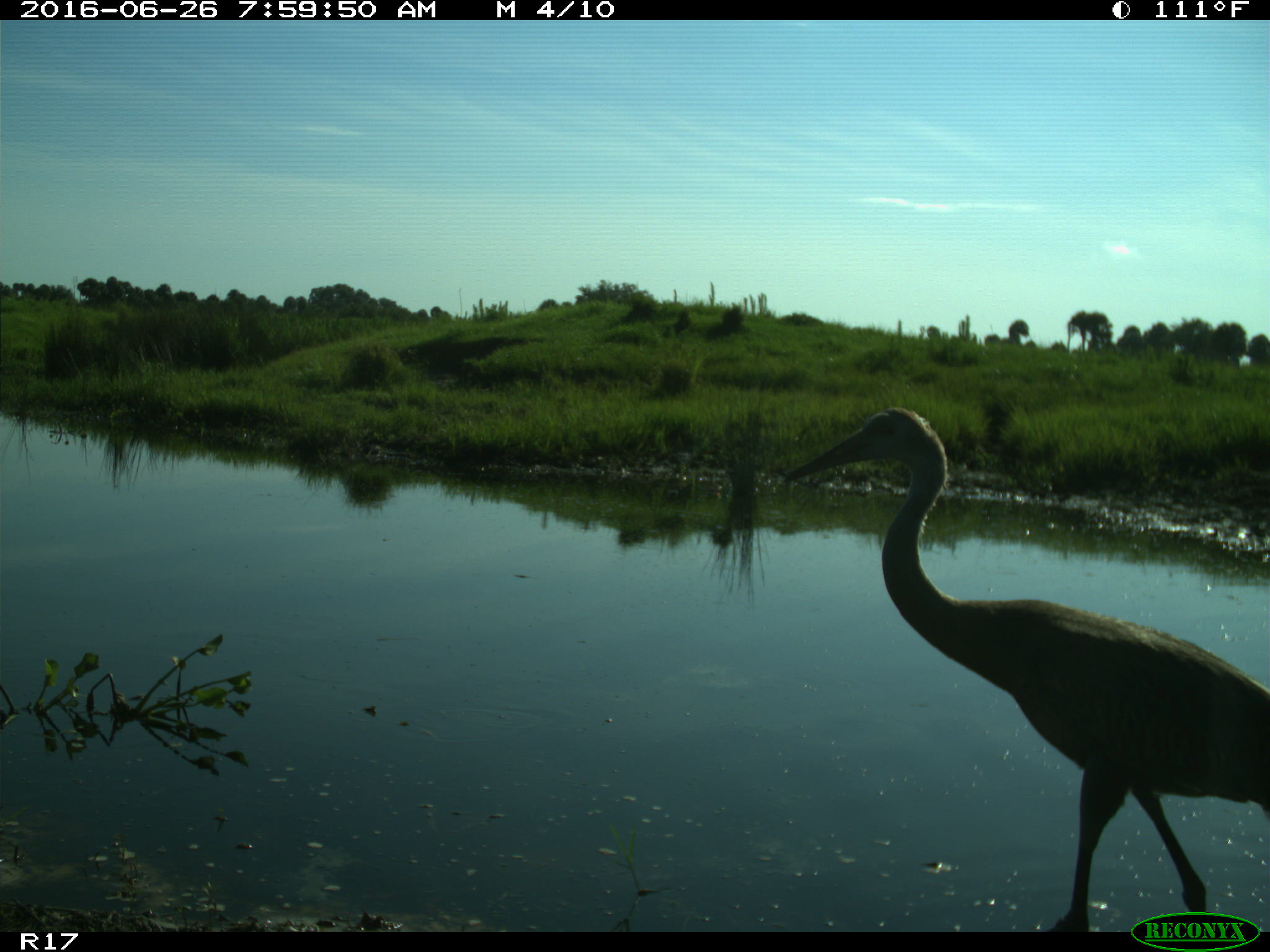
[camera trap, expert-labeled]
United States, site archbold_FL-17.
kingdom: Animalia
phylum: Chordata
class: Aves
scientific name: Aves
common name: birds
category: unidentified bird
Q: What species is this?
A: Unidentified bird (birds) (Aves).